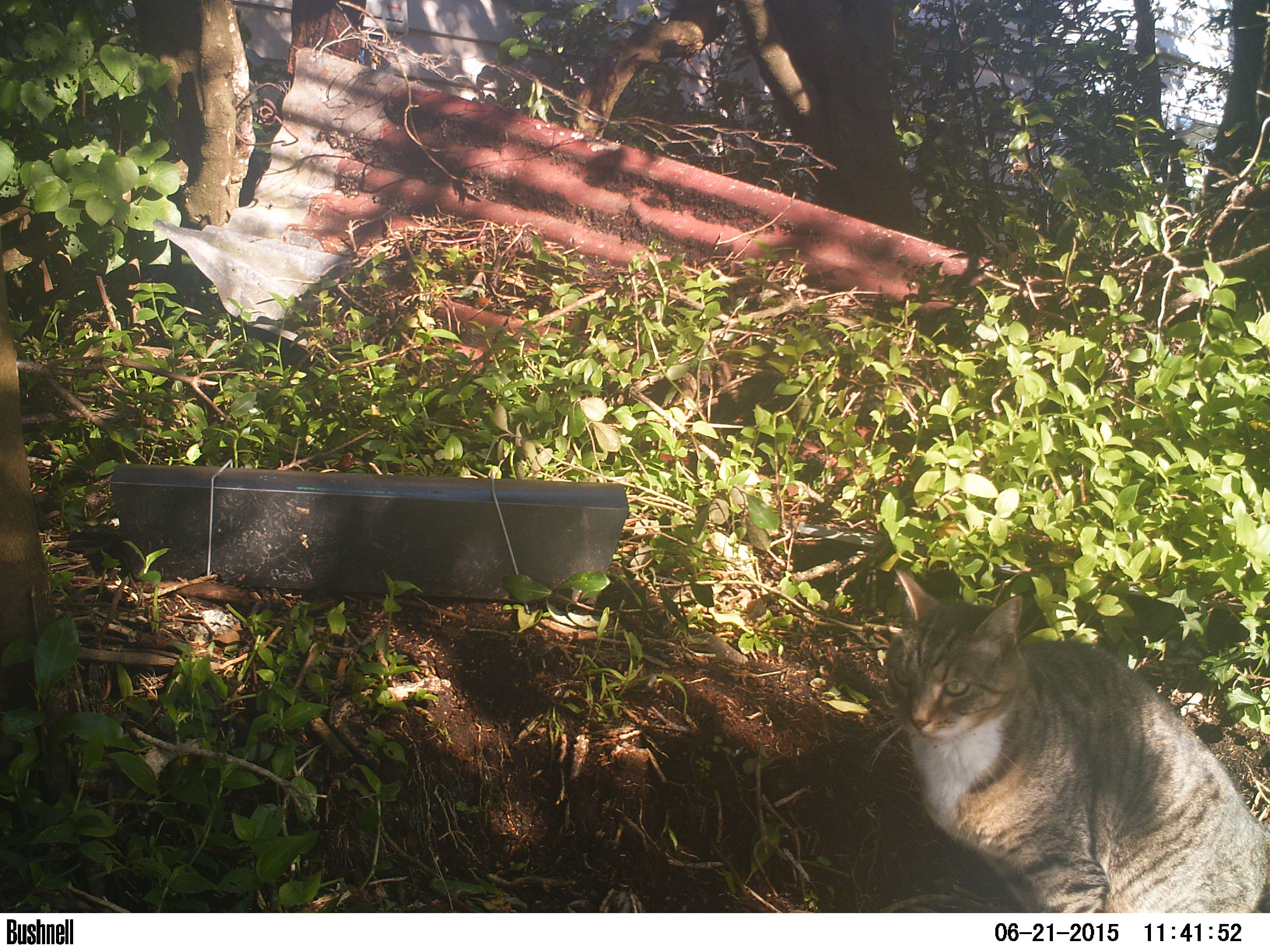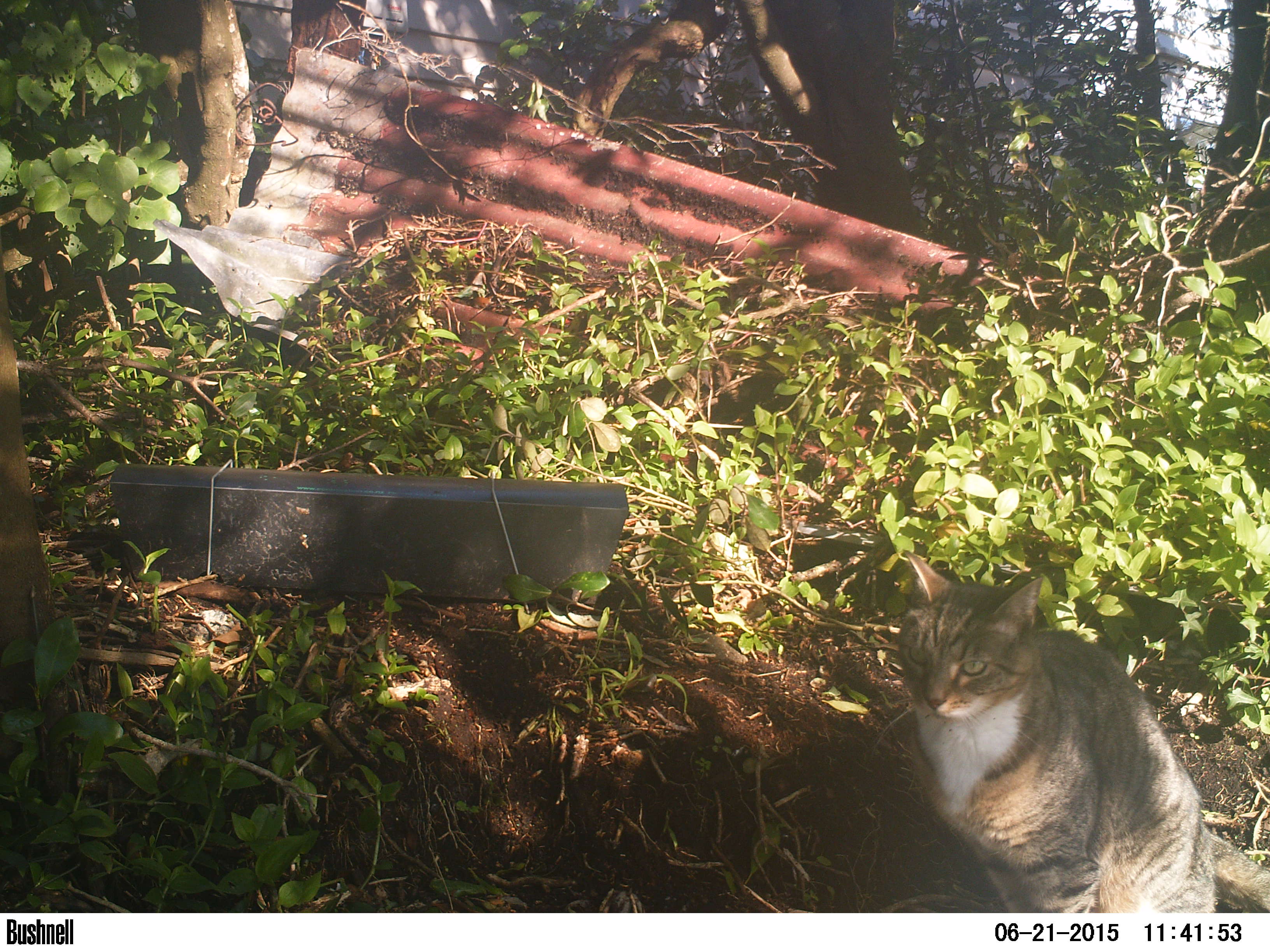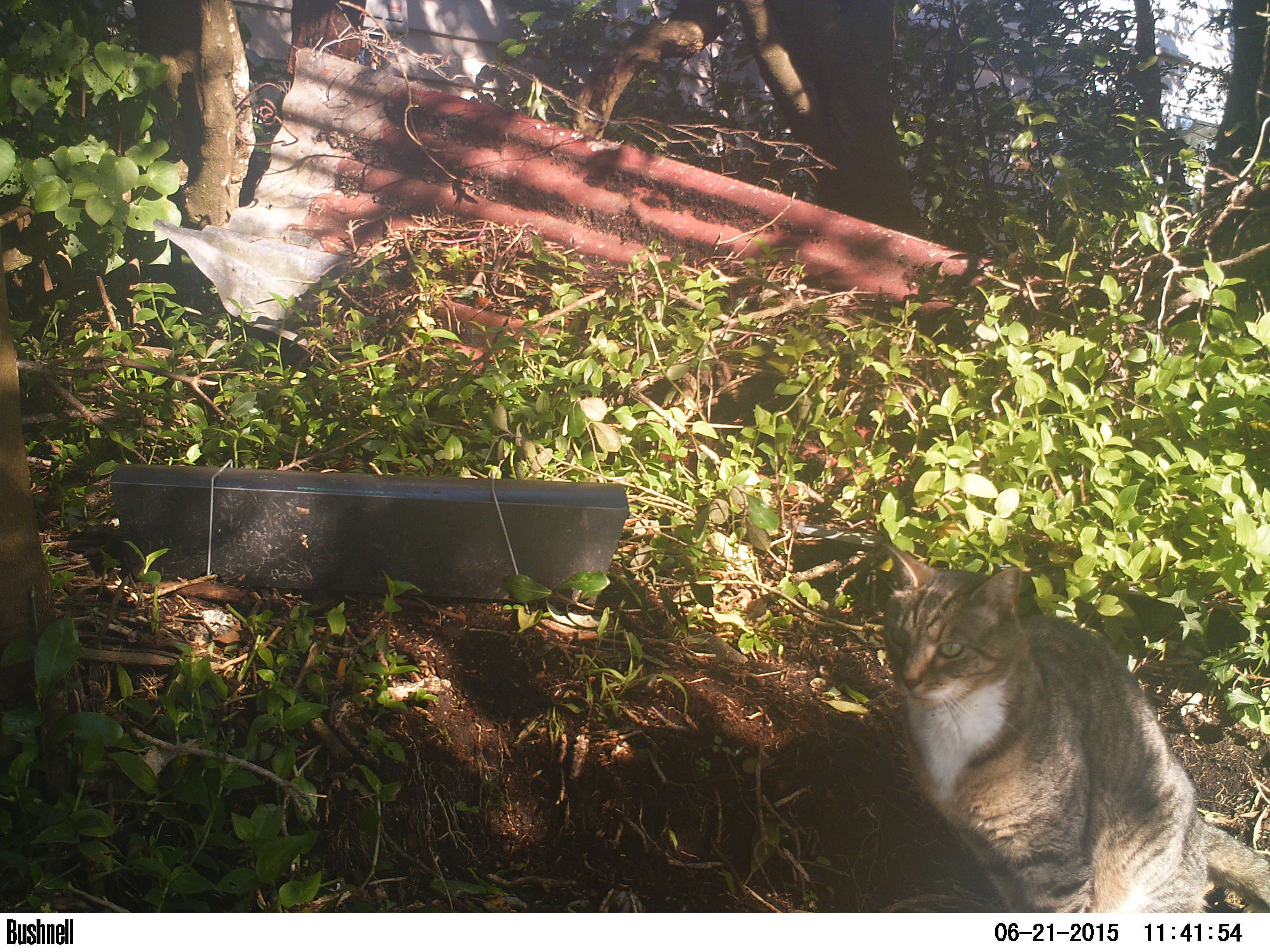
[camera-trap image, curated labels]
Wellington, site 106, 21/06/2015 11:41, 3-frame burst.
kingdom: Animalia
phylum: Chordata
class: Mammalia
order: Carnivora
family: Felidae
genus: Felis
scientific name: Felis catus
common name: cat